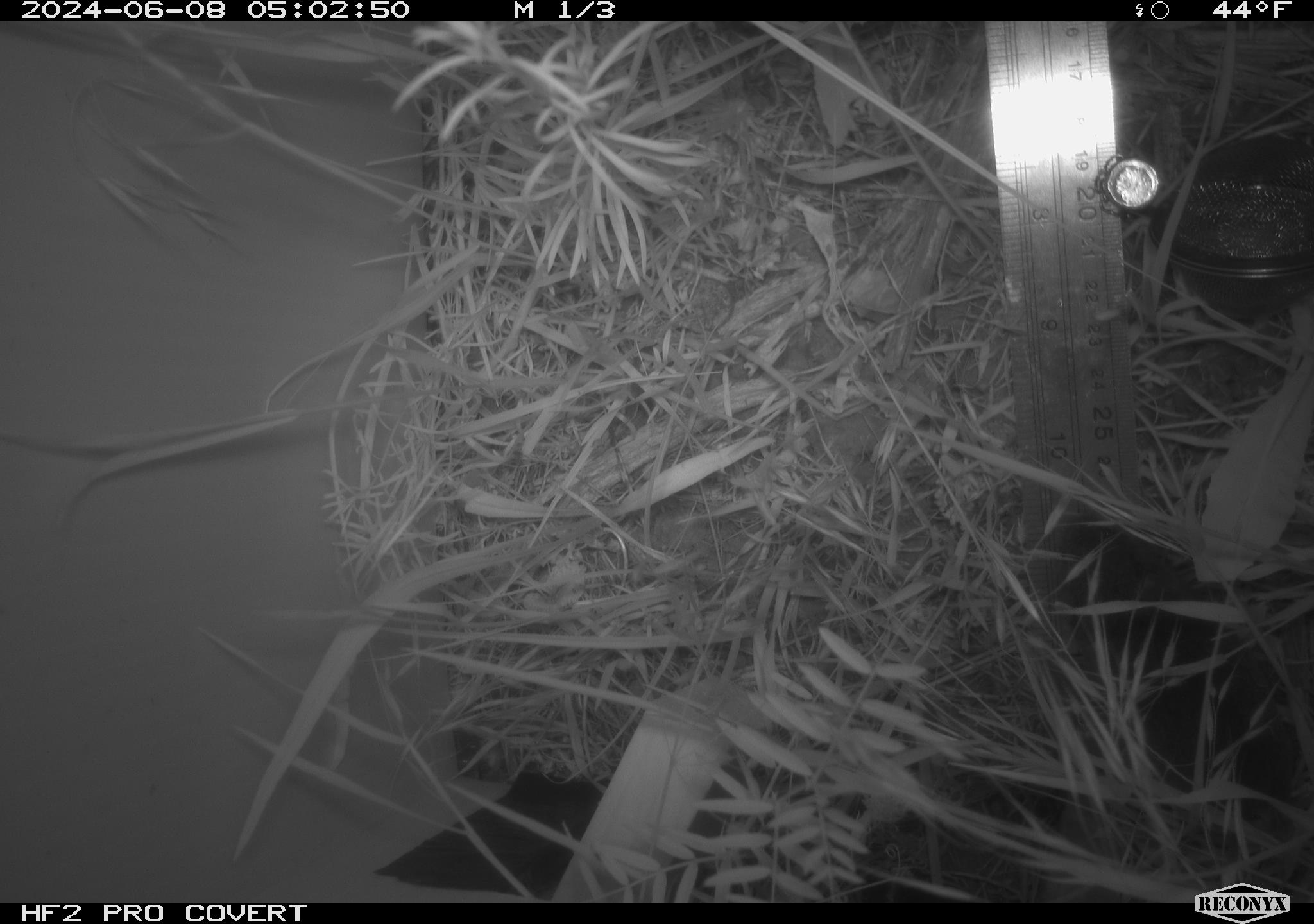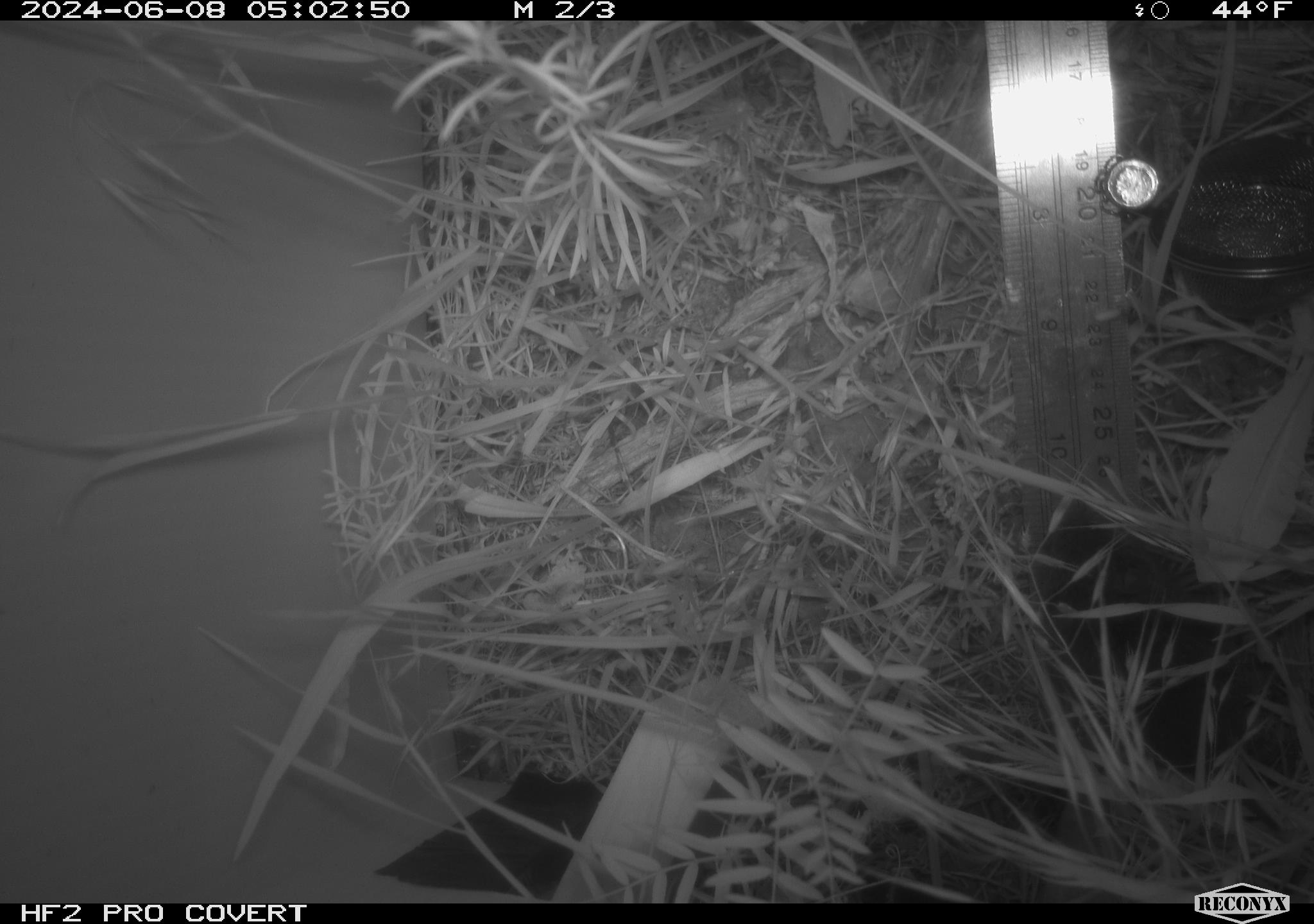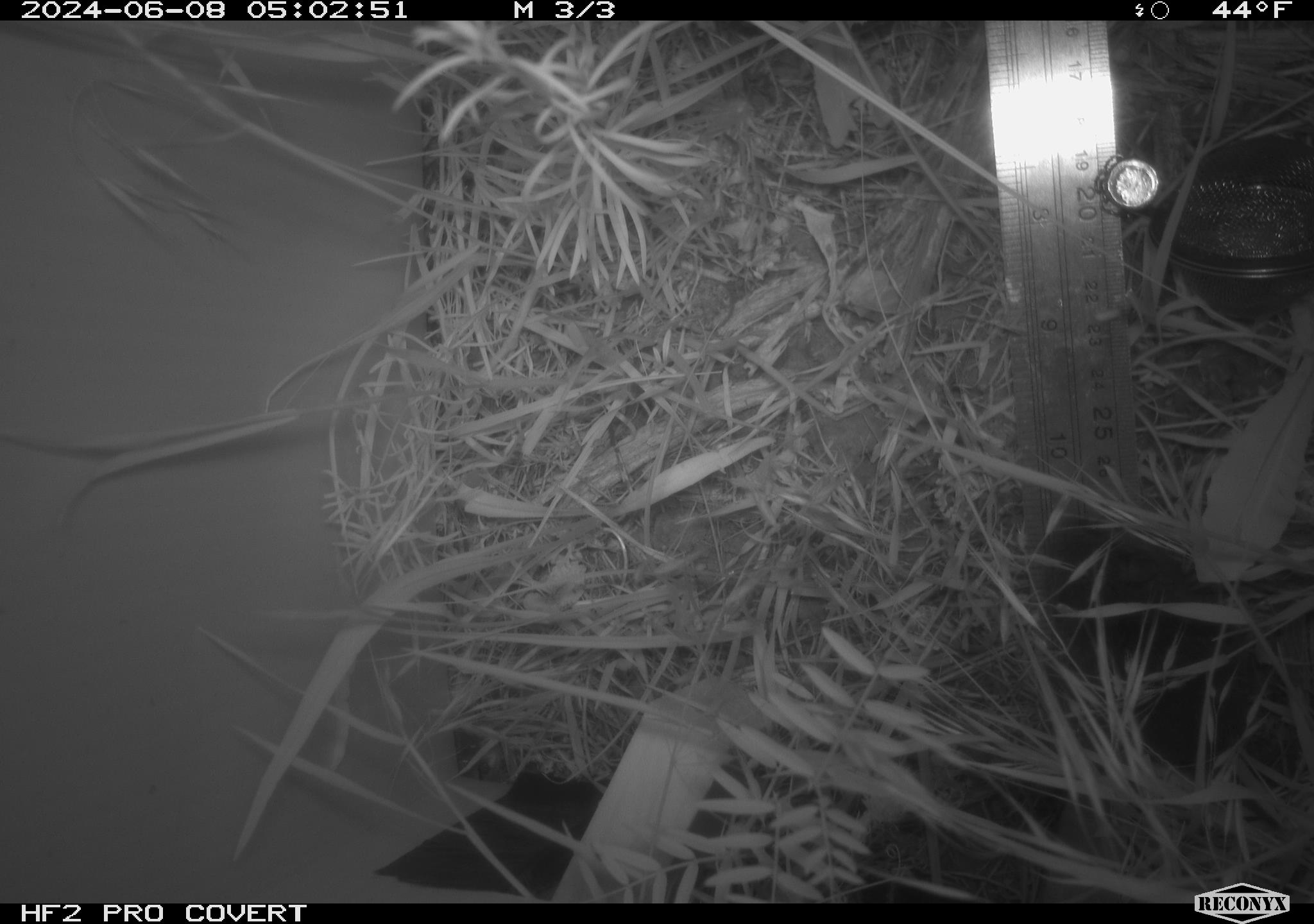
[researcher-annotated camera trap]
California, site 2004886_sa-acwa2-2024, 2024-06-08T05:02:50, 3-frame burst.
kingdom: Animalia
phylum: Chordata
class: Mammalia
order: Rodentia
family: Cricetidae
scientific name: Cricetidae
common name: hamsters, voles, lemmings, and allies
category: cricetidae family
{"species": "cricetidae family (hamsters, voles, lemmings, and allies) (Cricetidae)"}